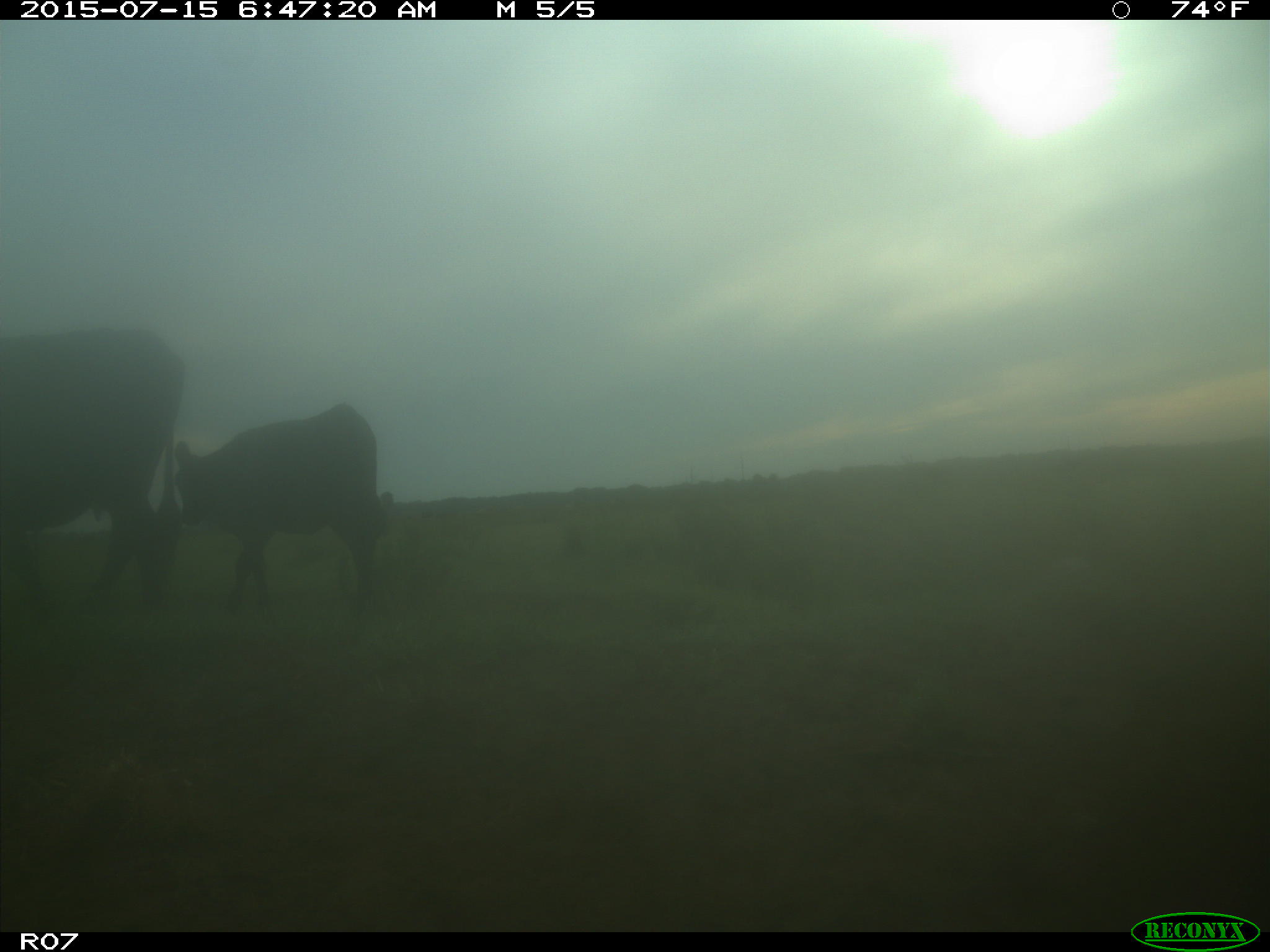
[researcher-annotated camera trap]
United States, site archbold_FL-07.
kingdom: Animalia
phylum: Chordata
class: Mammalia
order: Artiodactyla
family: Bovidae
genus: Bos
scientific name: Bos taurus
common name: domestic cow